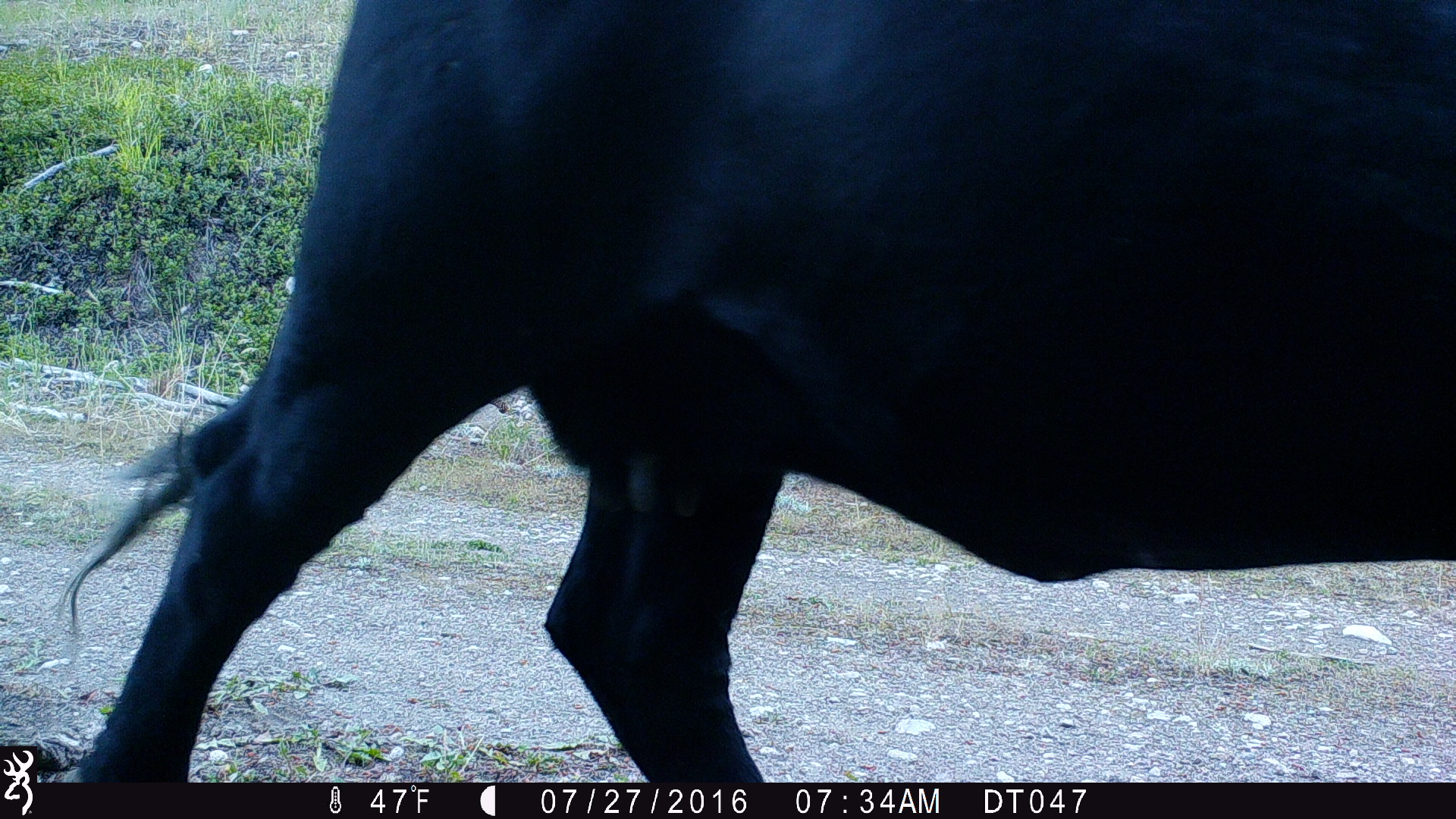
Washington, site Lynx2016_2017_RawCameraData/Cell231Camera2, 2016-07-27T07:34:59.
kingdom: Animalia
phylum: Chordata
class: Mammalia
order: Artiodactyla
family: Bovidae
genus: Bos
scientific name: Bos taurus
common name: domestic cattle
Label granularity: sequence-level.